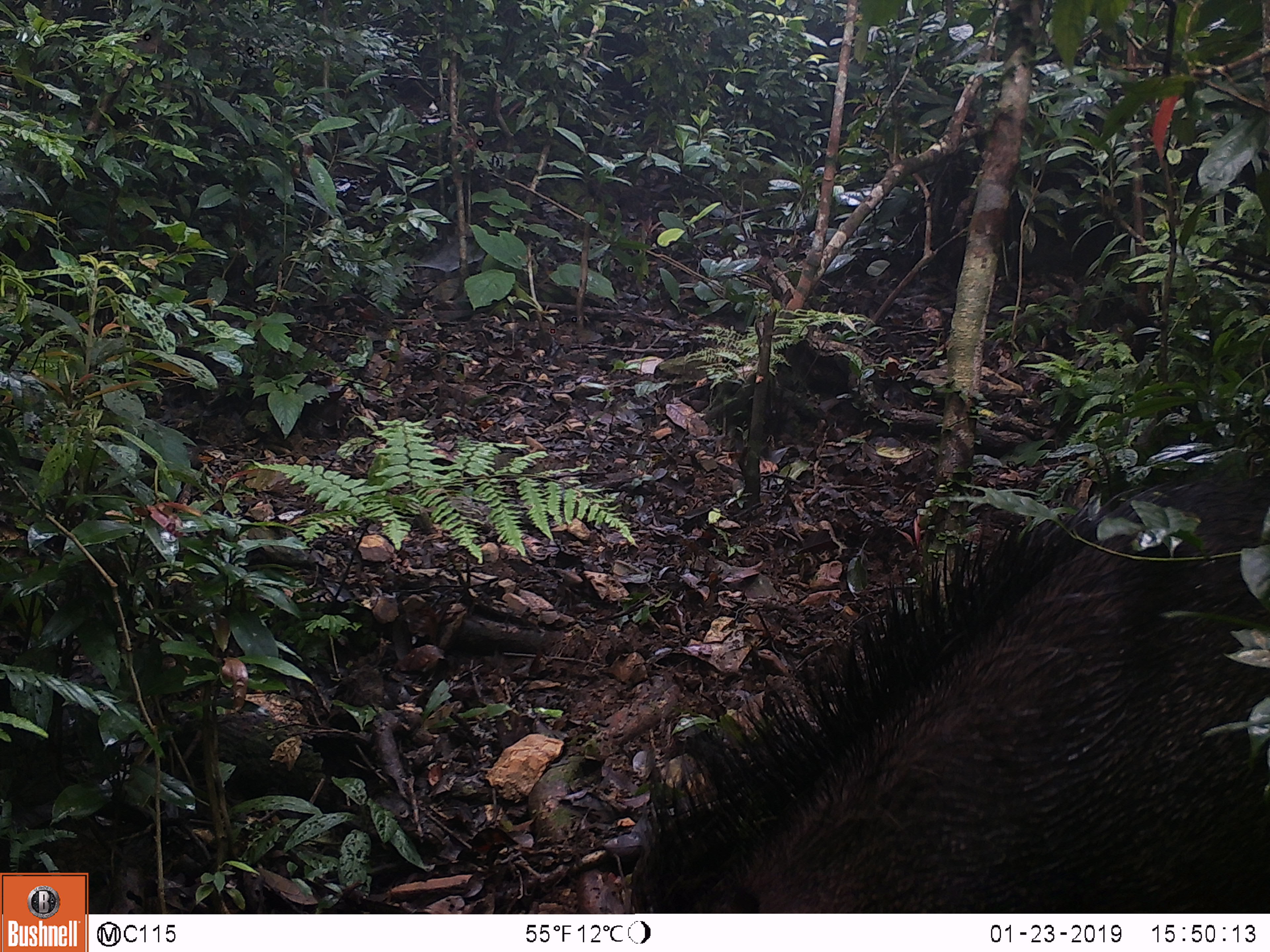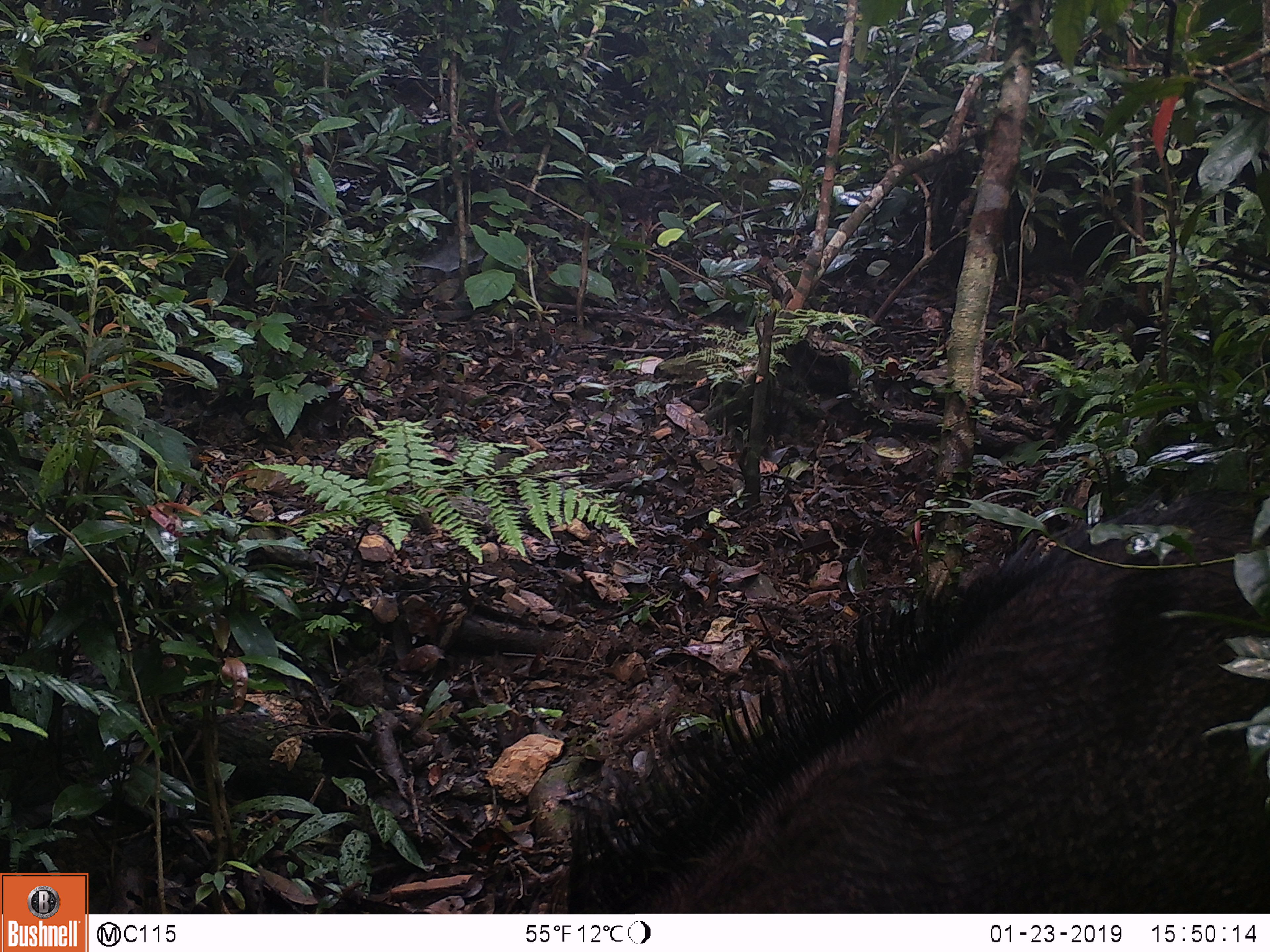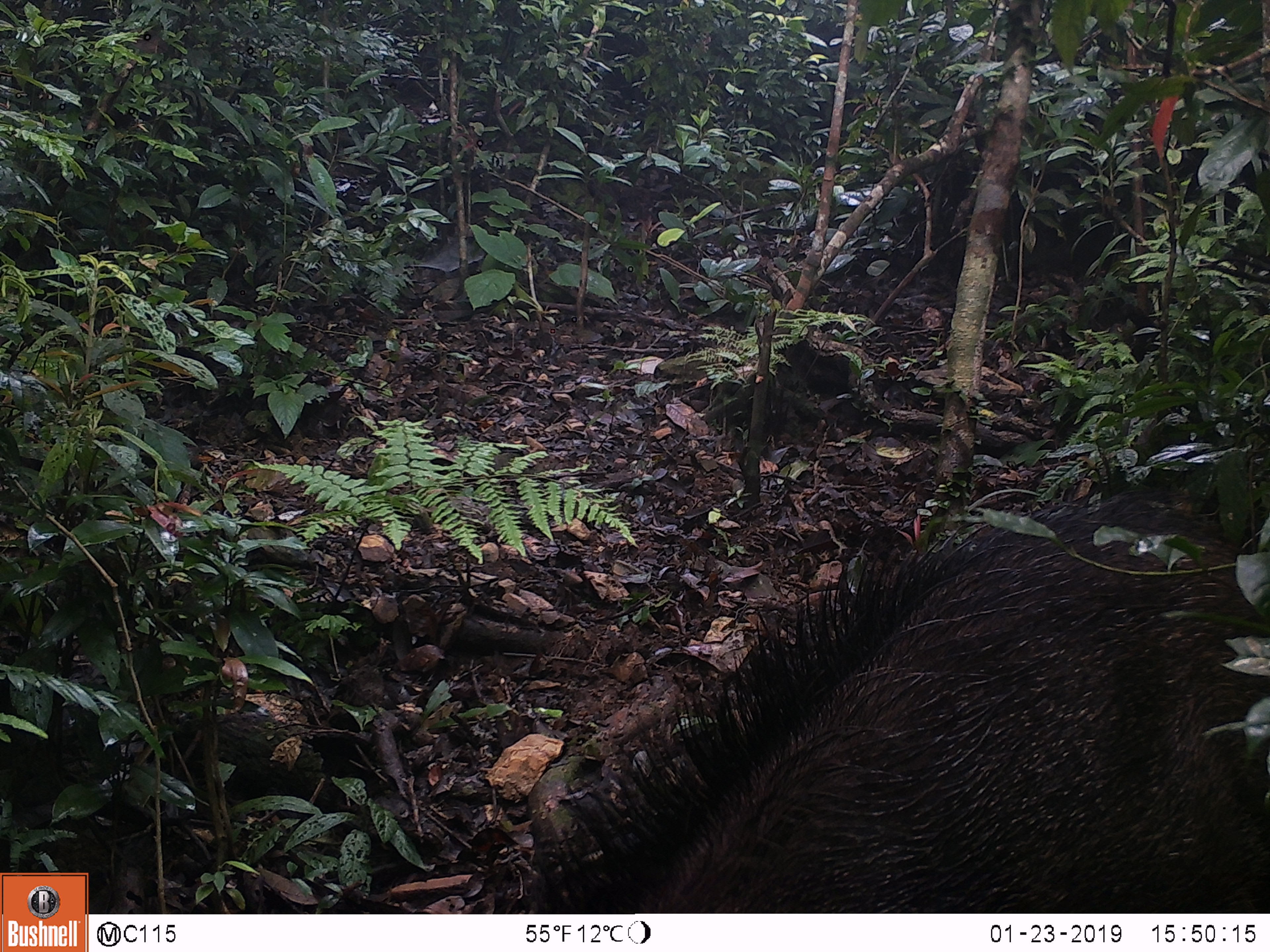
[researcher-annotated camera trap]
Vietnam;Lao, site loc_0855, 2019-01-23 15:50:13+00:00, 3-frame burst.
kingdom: Animalia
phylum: Chordata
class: Mammalia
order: Artiodactyla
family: Suidae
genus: Sus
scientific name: Sus scrofa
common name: eurasian wild pig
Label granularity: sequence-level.